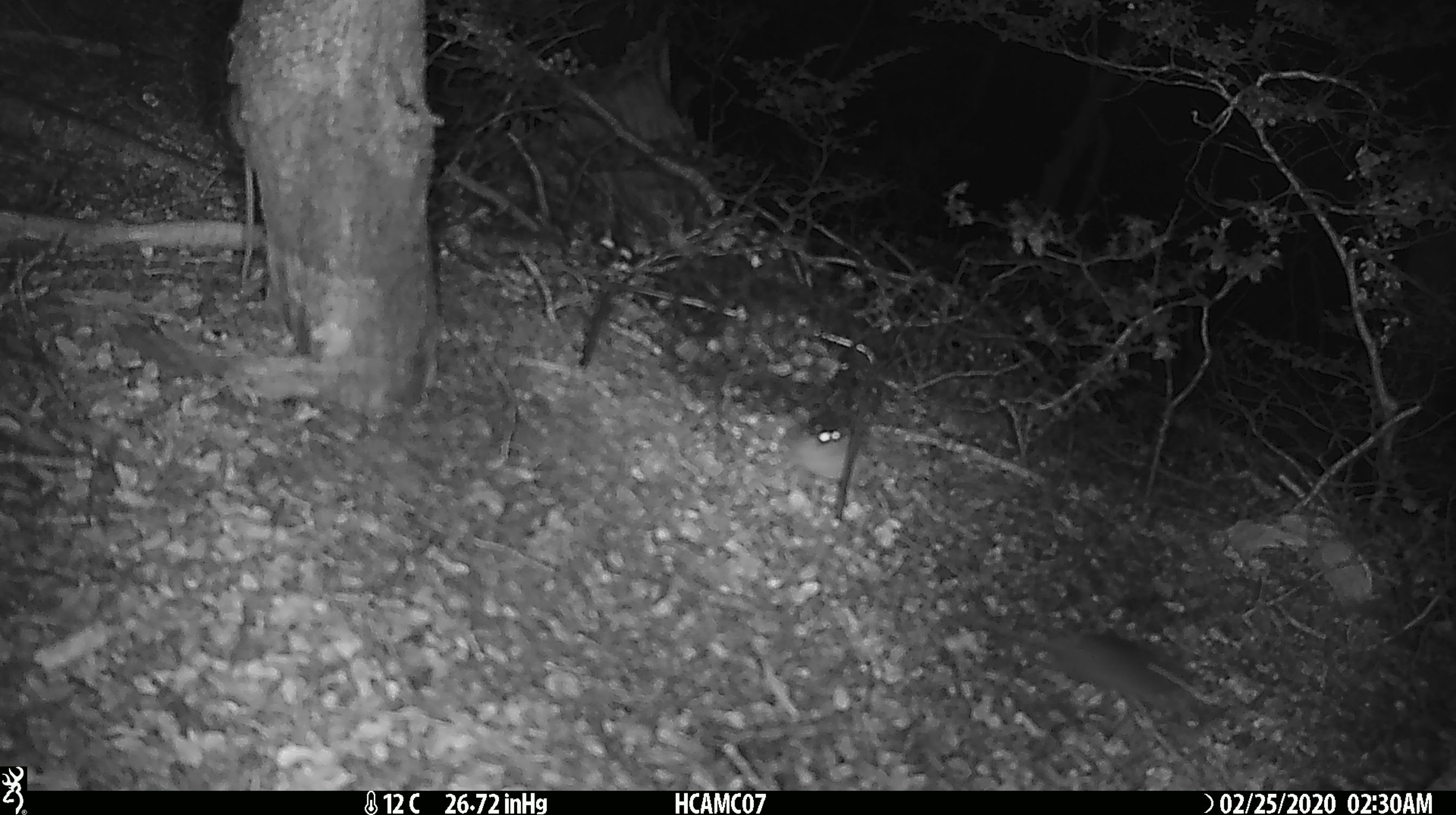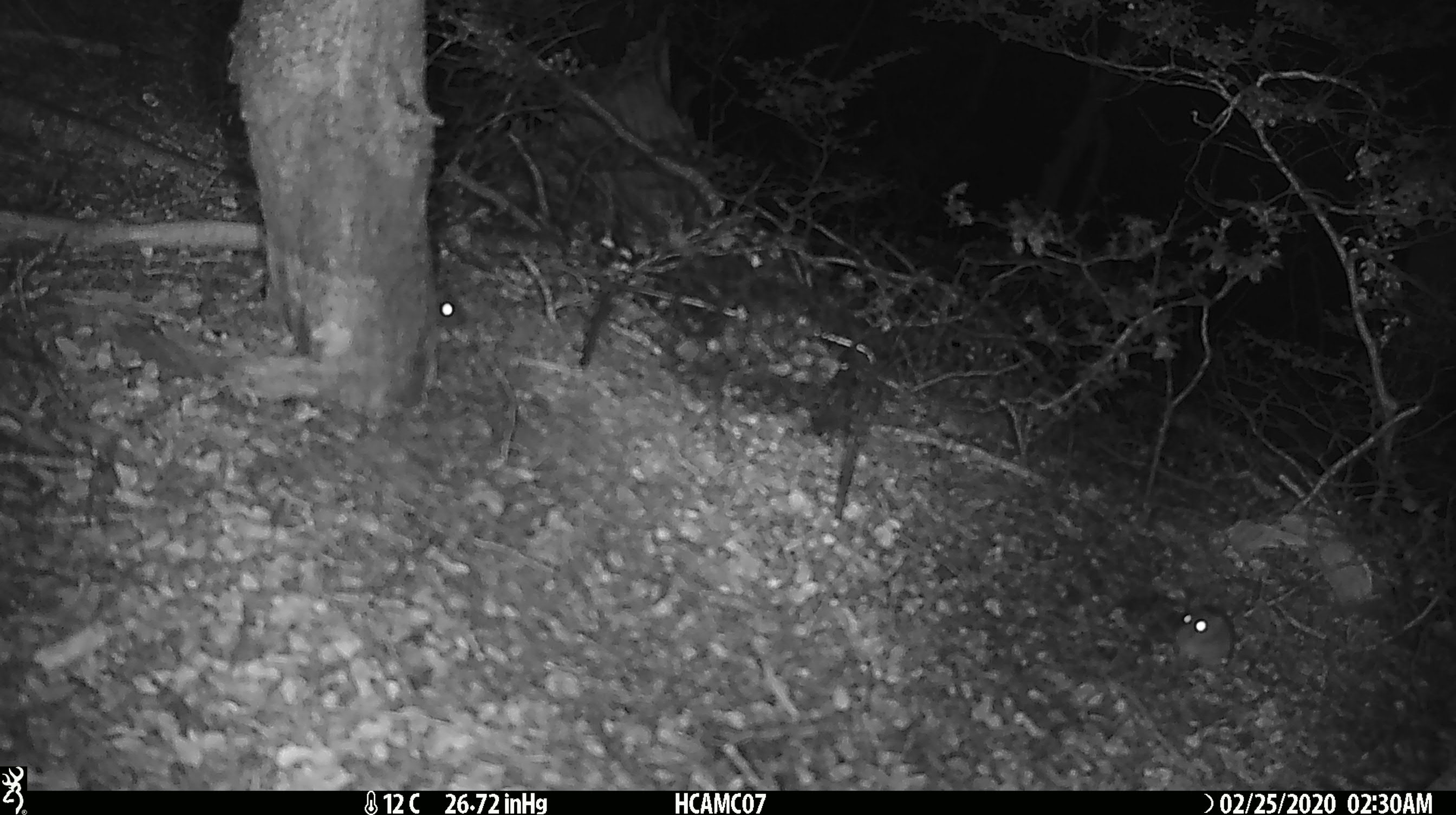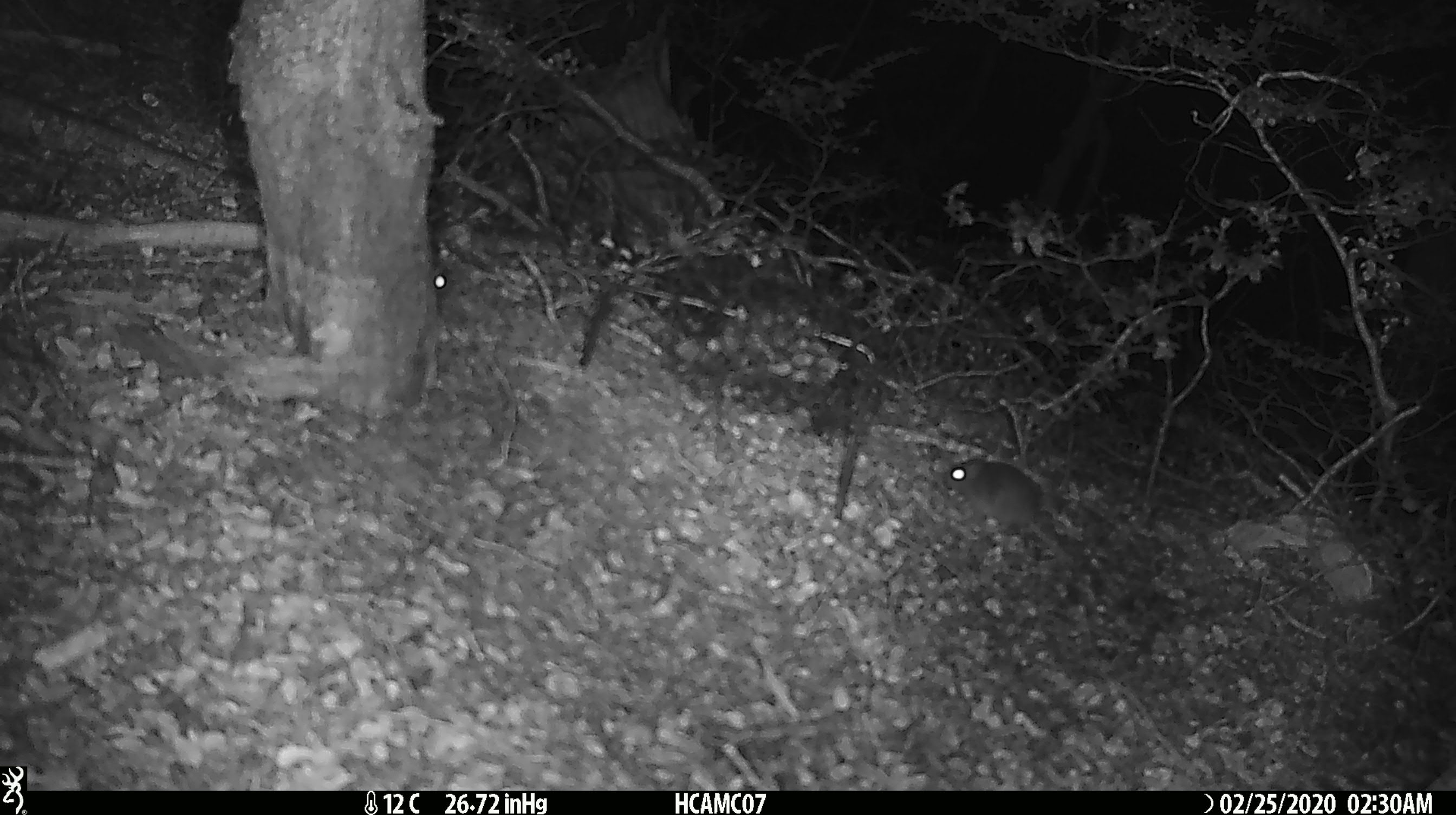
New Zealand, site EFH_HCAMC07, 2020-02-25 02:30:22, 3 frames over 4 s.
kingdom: Animalia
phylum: Chordata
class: Mammalia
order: Rodentia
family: Muridae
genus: Mus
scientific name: Mus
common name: mouse